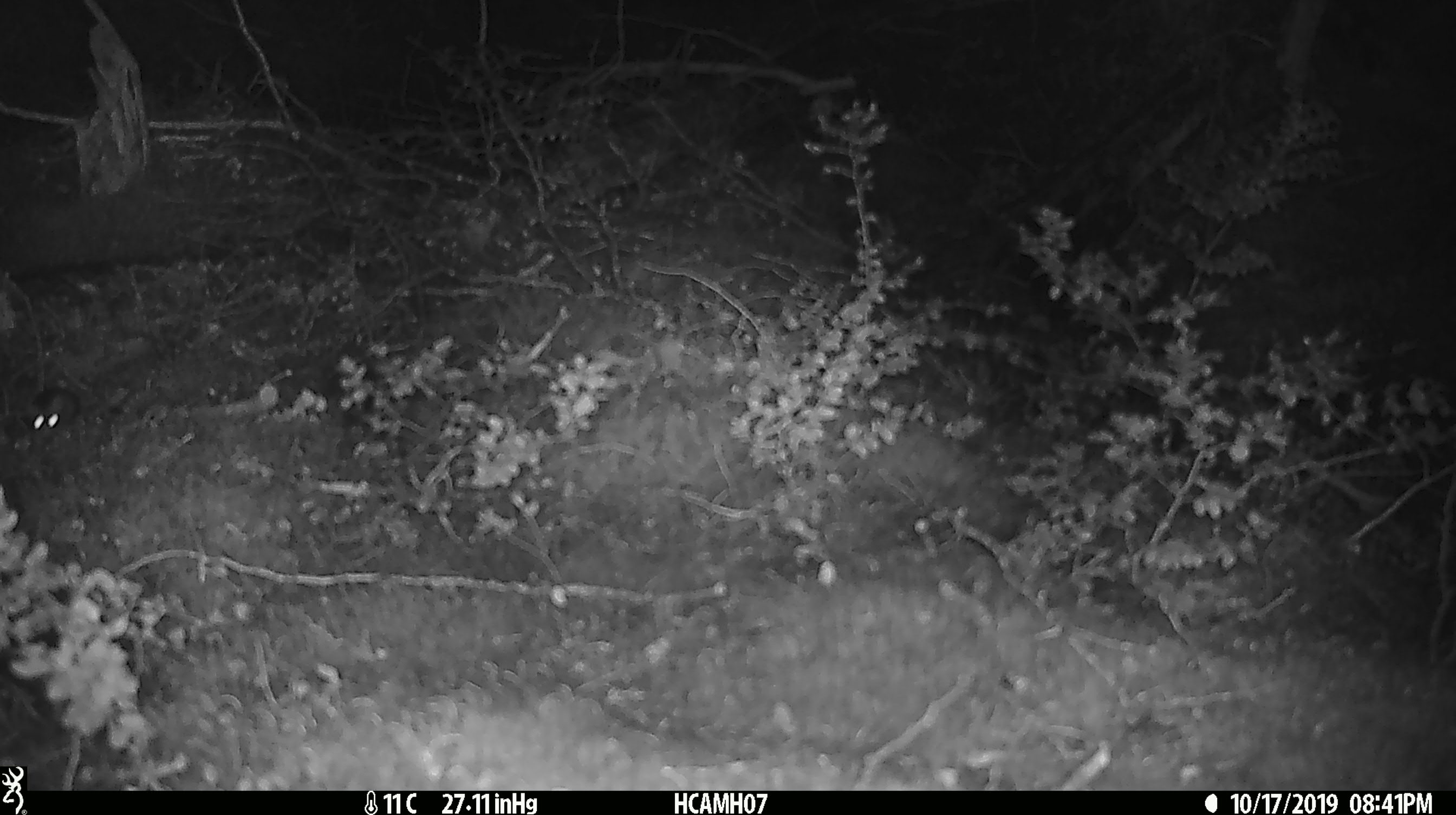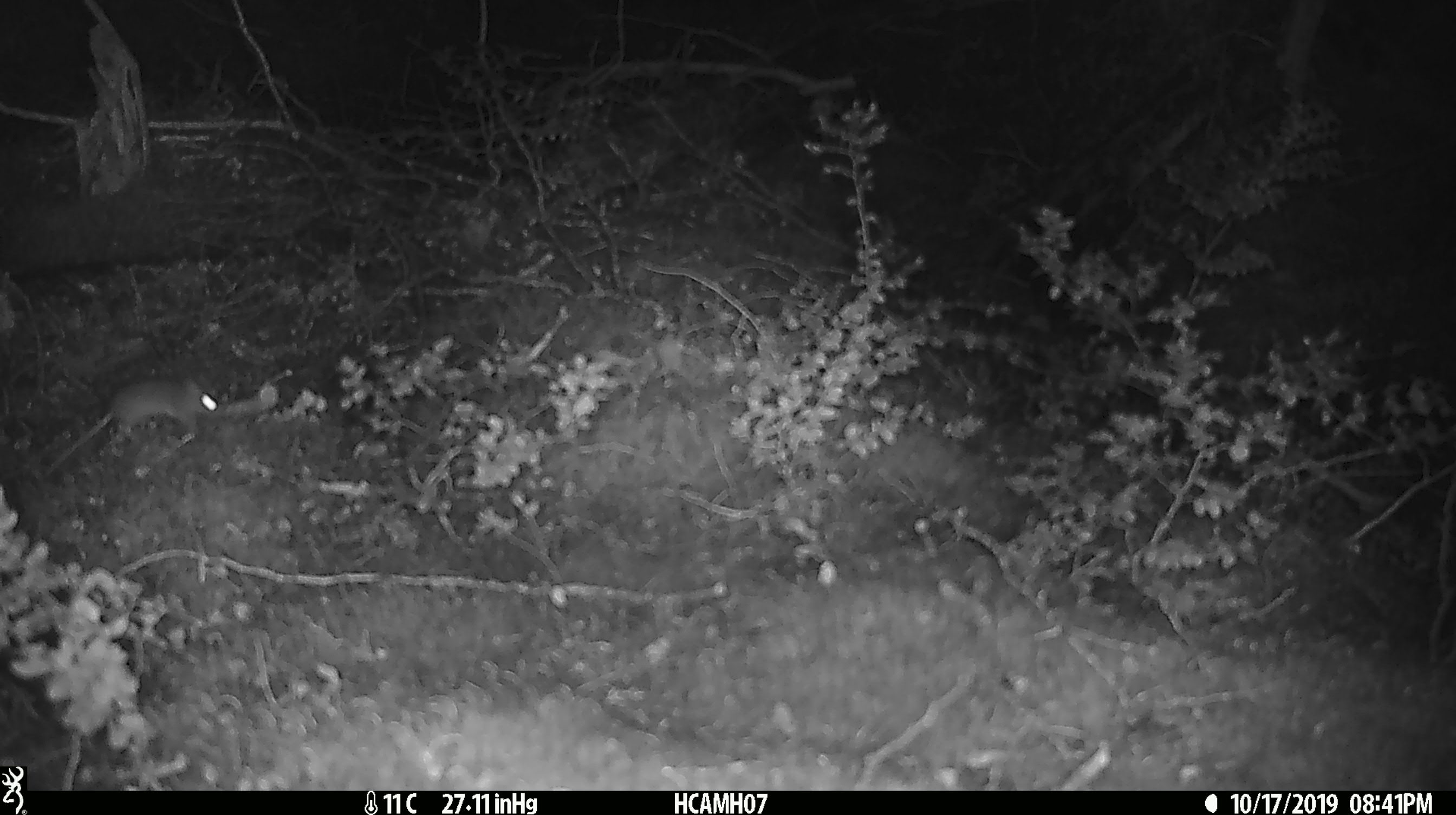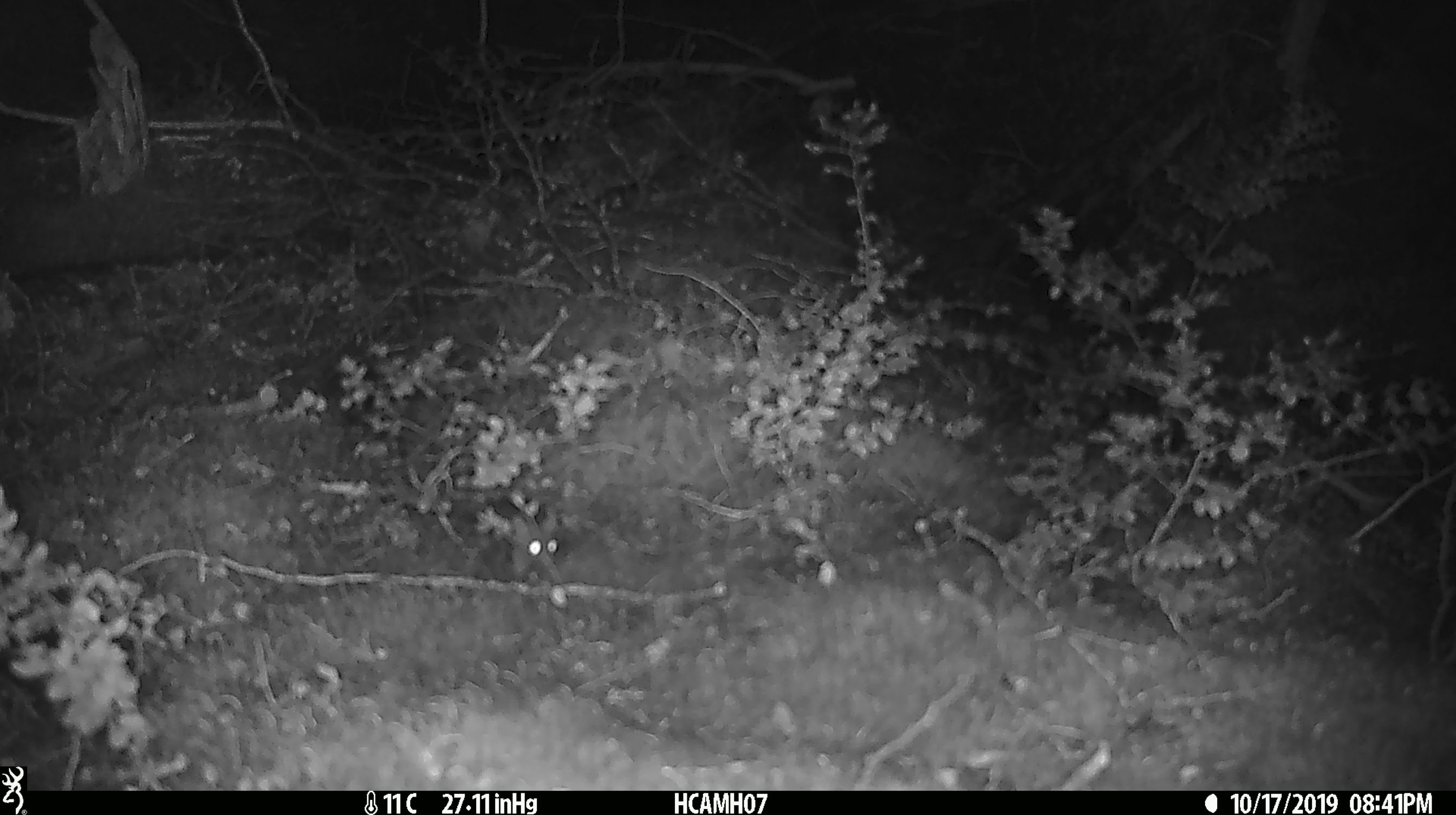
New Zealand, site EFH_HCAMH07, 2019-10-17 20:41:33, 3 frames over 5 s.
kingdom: Animalia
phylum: Chordata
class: Mammalia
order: Rodentia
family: Muridae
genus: Mus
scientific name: Mus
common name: mouse